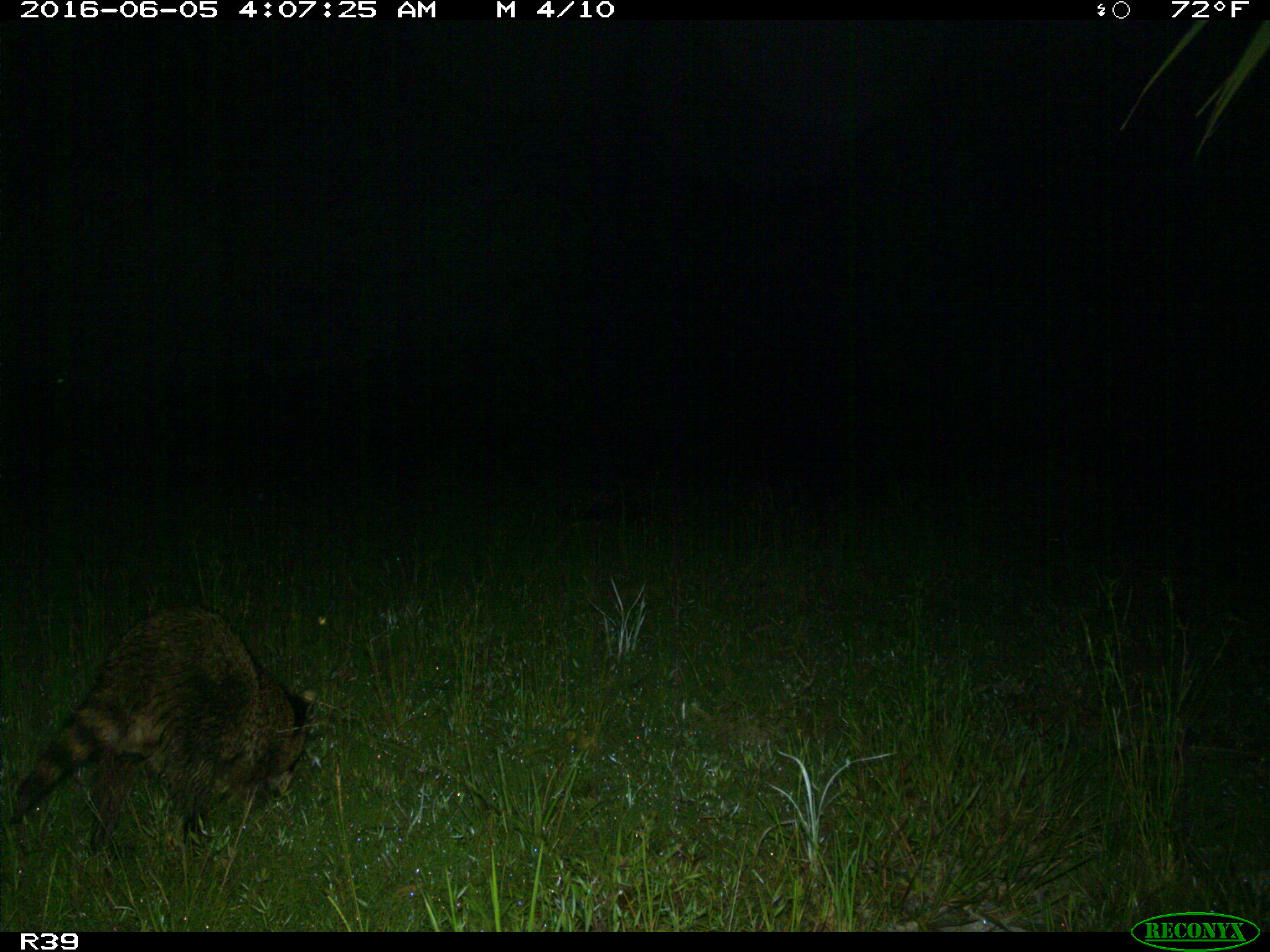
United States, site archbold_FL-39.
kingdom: Animalia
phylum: Chordata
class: Mammalia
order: Carnivora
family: Procyonidae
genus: Procyon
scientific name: Procyon lotor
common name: common raccoon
Procyon lotor (common raccoon).